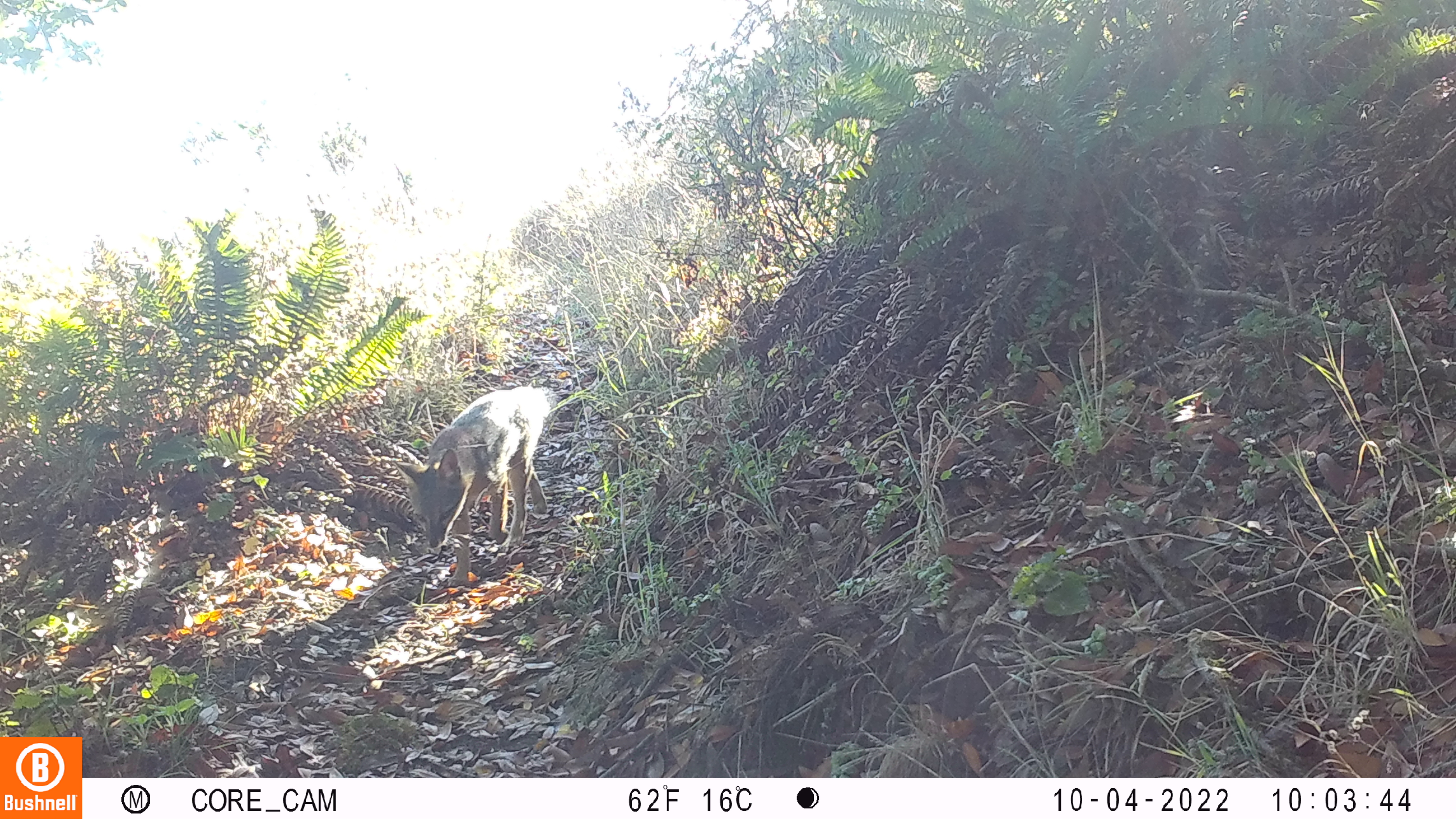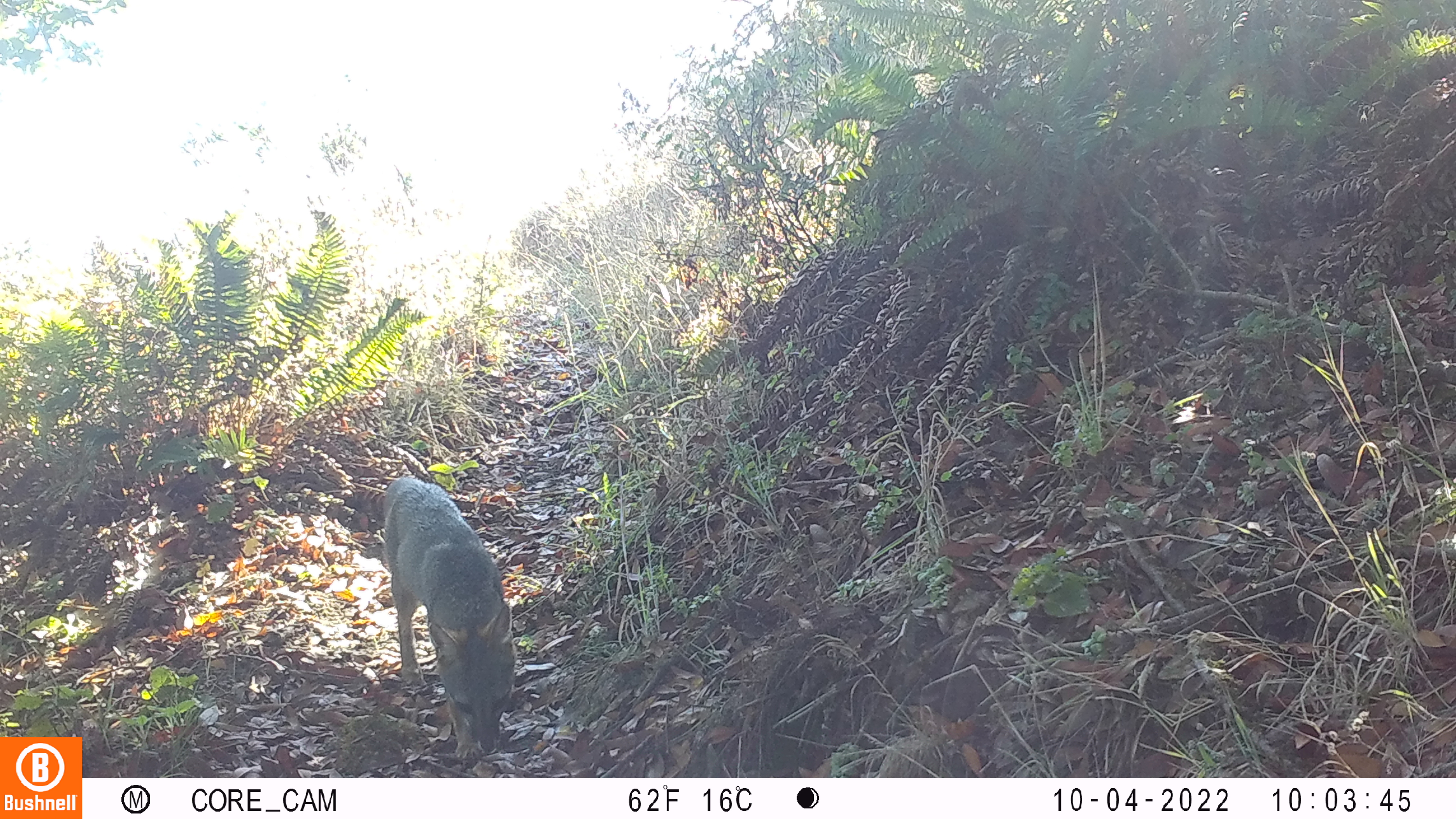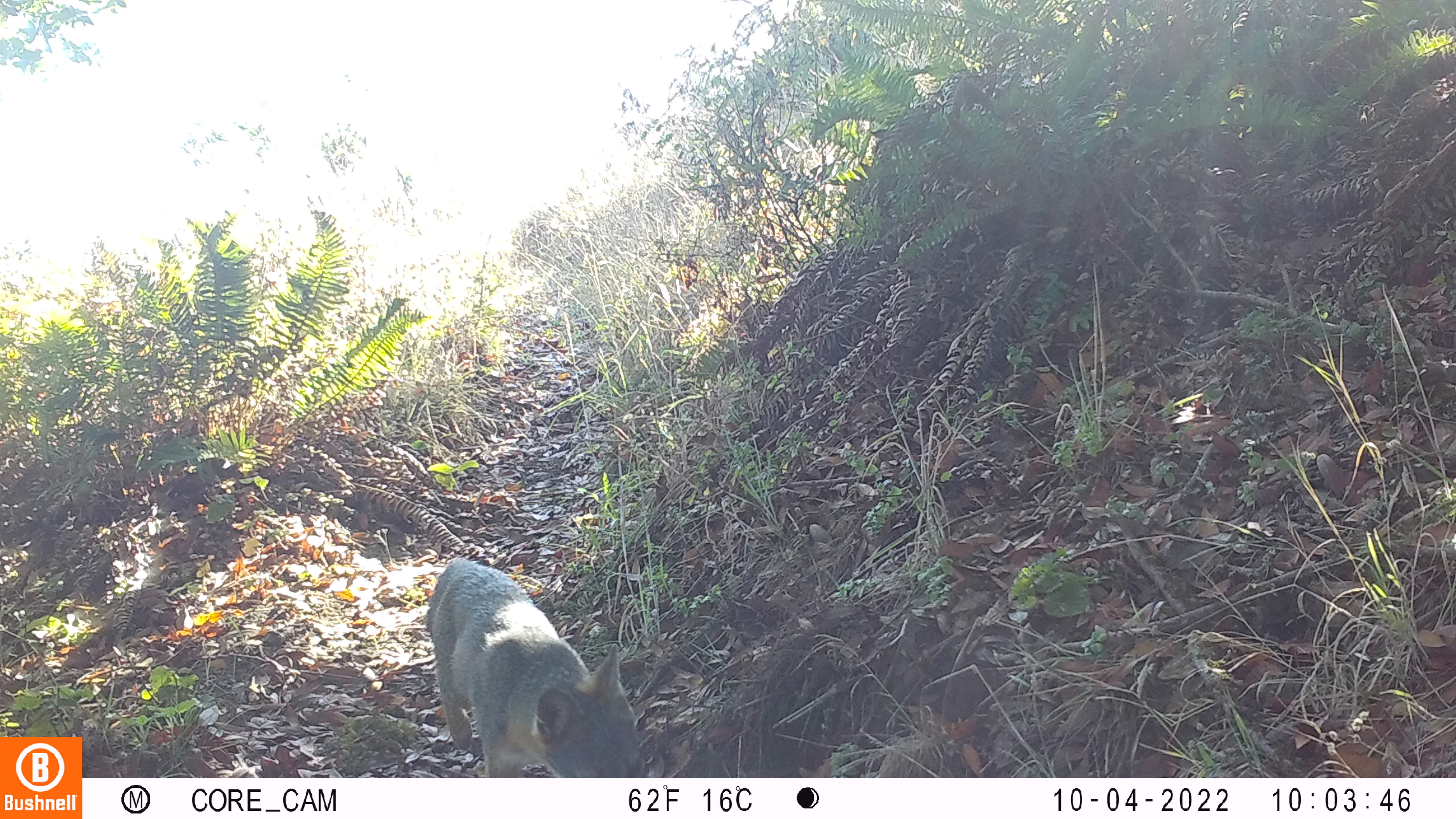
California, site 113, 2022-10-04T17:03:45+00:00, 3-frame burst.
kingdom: Animalia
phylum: Chordata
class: Mammalia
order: Carnivora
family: Canidae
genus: Urocyon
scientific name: Urocyon cinereoargenteus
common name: gray fox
Gray fox (Urocyon cinereoargenteus).